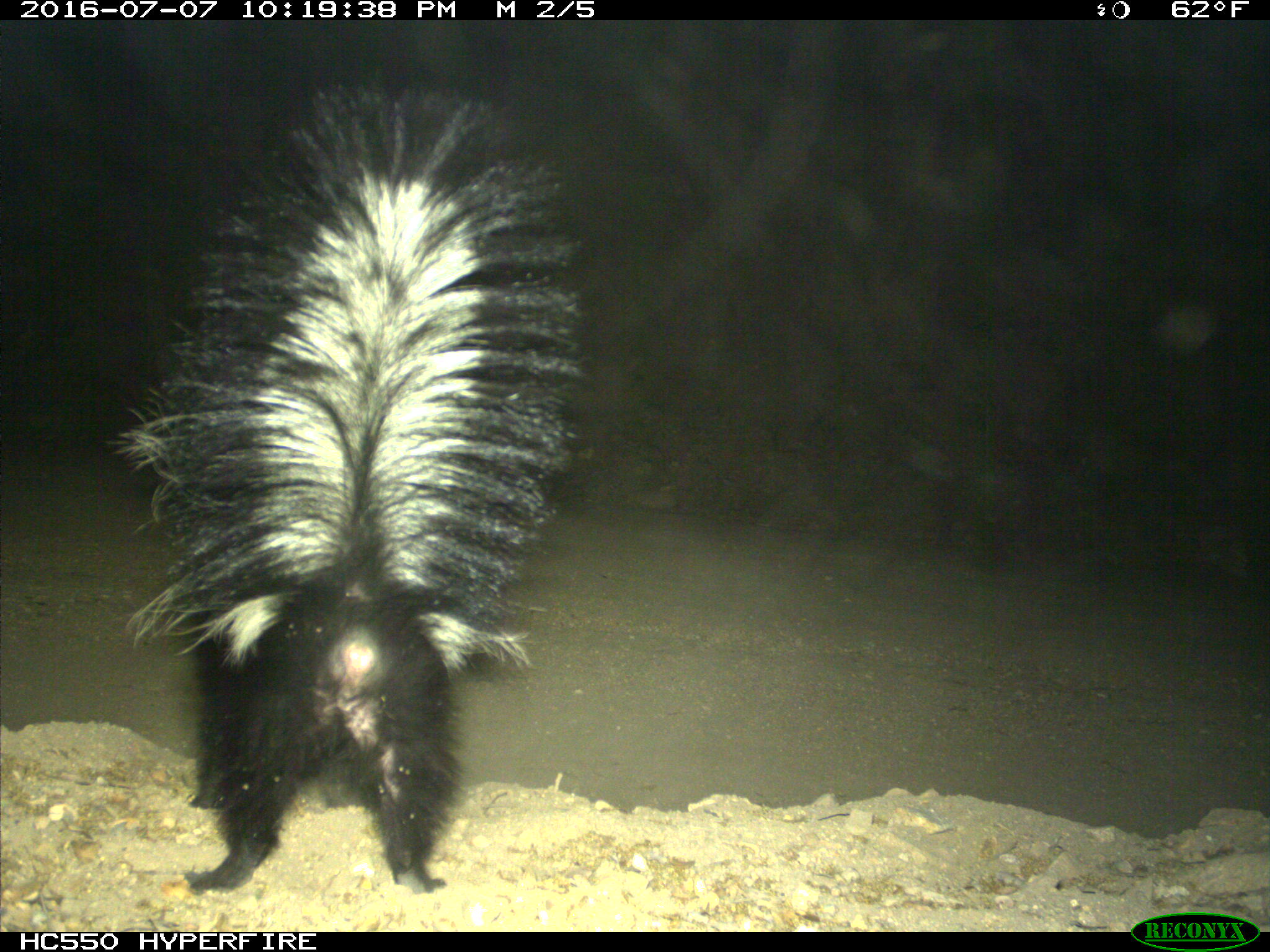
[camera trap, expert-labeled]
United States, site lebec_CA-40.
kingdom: Animalia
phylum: Chordata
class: Mammalia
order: Carnivora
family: Mephitidae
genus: Mephitis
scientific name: Mephitis mephitis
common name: striped skunk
Mephitis mephitis (striped skunk).